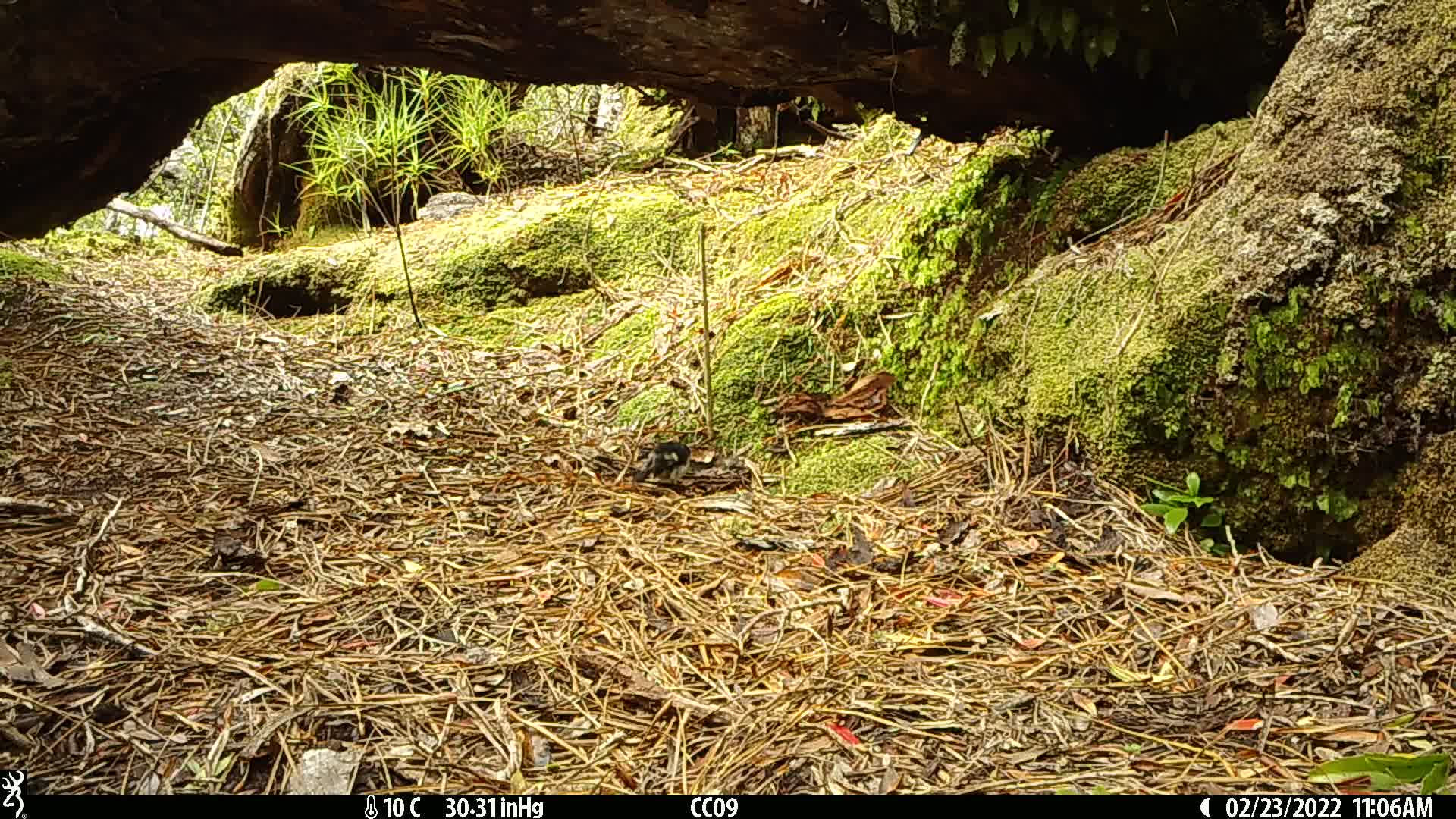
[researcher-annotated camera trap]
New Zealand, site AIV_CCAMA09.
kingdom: Animalia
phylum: Chordata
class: Aves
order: Passeriformes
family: Petroicidae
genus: Petroica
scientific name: Petroica macrocephala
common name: tomtit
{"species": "tomtit (Petroica macrocephala)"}